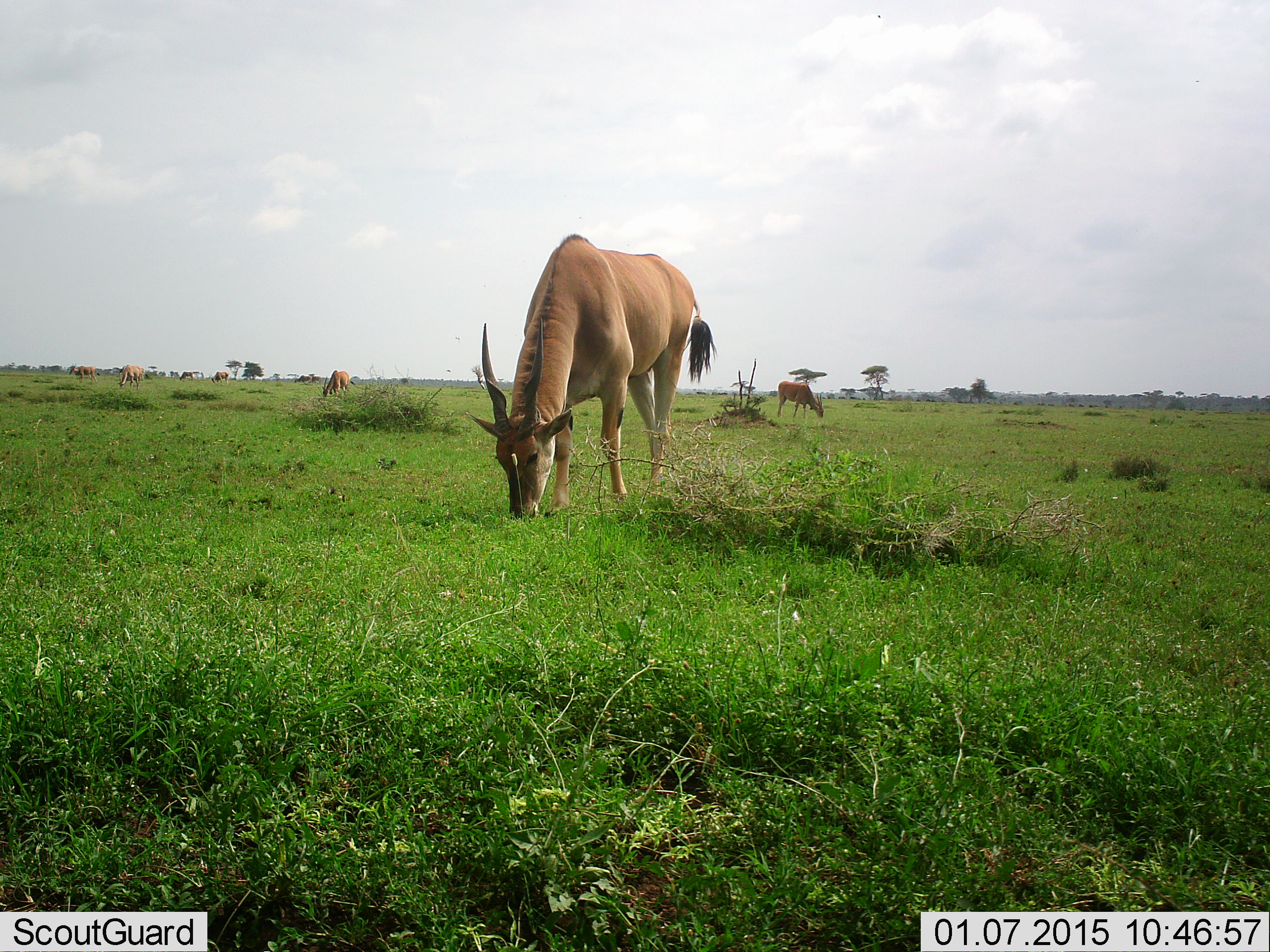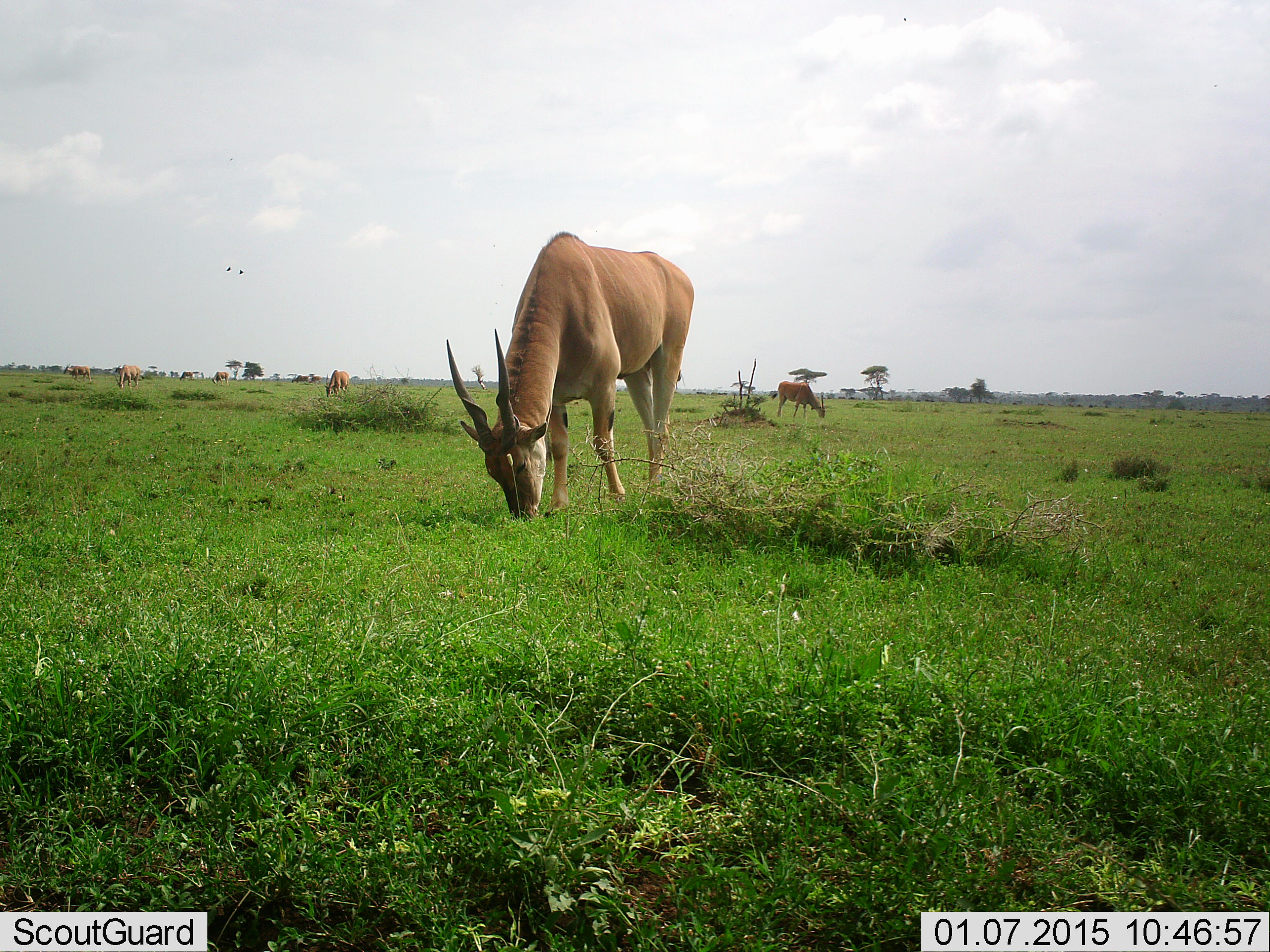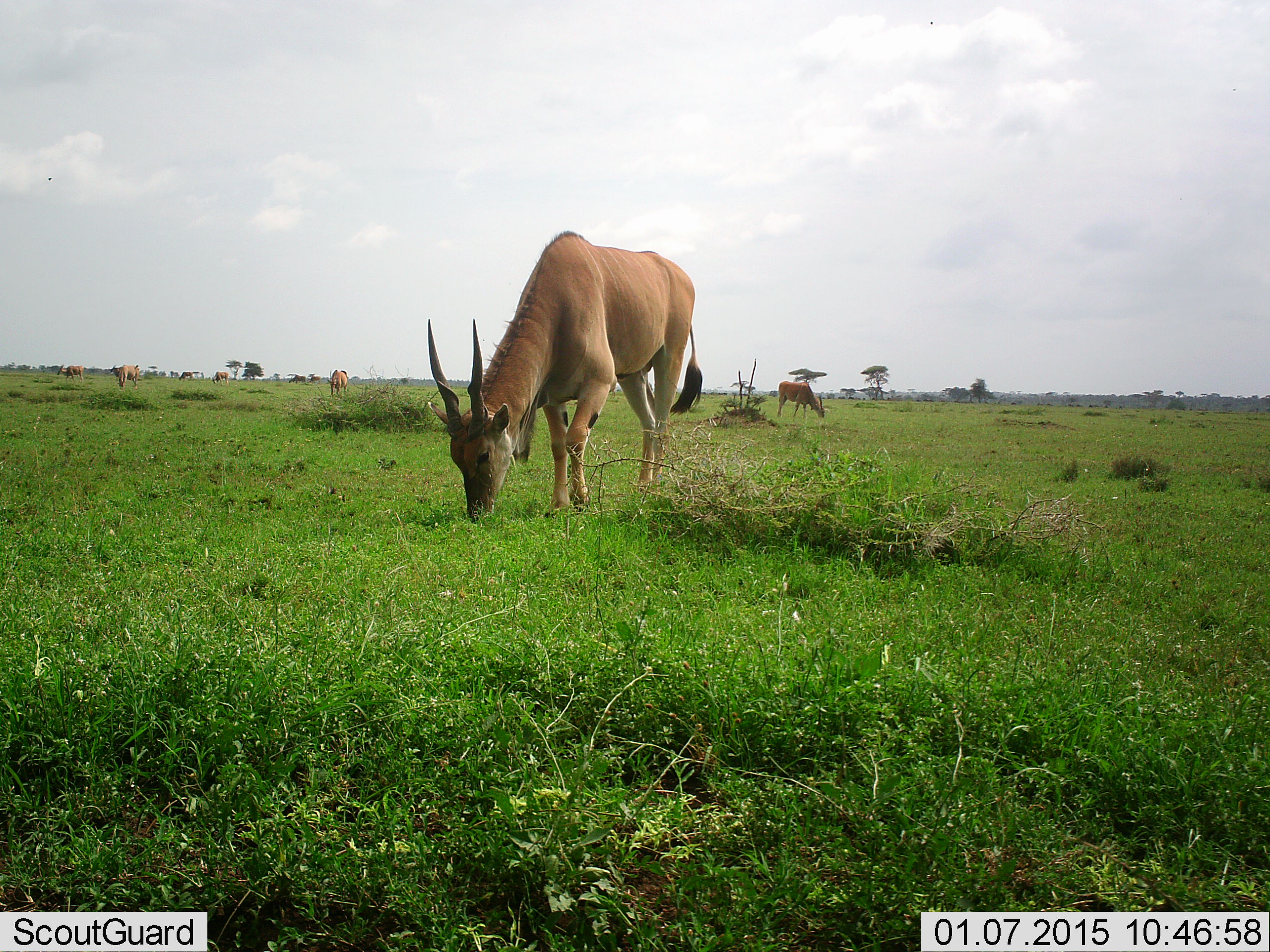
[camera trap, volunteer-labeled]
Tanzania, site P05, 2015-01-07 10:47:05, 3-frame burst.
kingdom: Animalia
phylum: Chordata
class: Mammalia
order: Artiodactyla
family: Bovidae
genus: Tragelaphus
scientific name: Tragelaphus oryx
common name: eland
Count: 7.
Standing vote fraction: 31%.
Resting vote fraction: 0%.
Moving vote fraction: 38%.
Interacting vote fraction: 0%.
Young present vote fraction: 0%.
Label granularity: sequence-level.